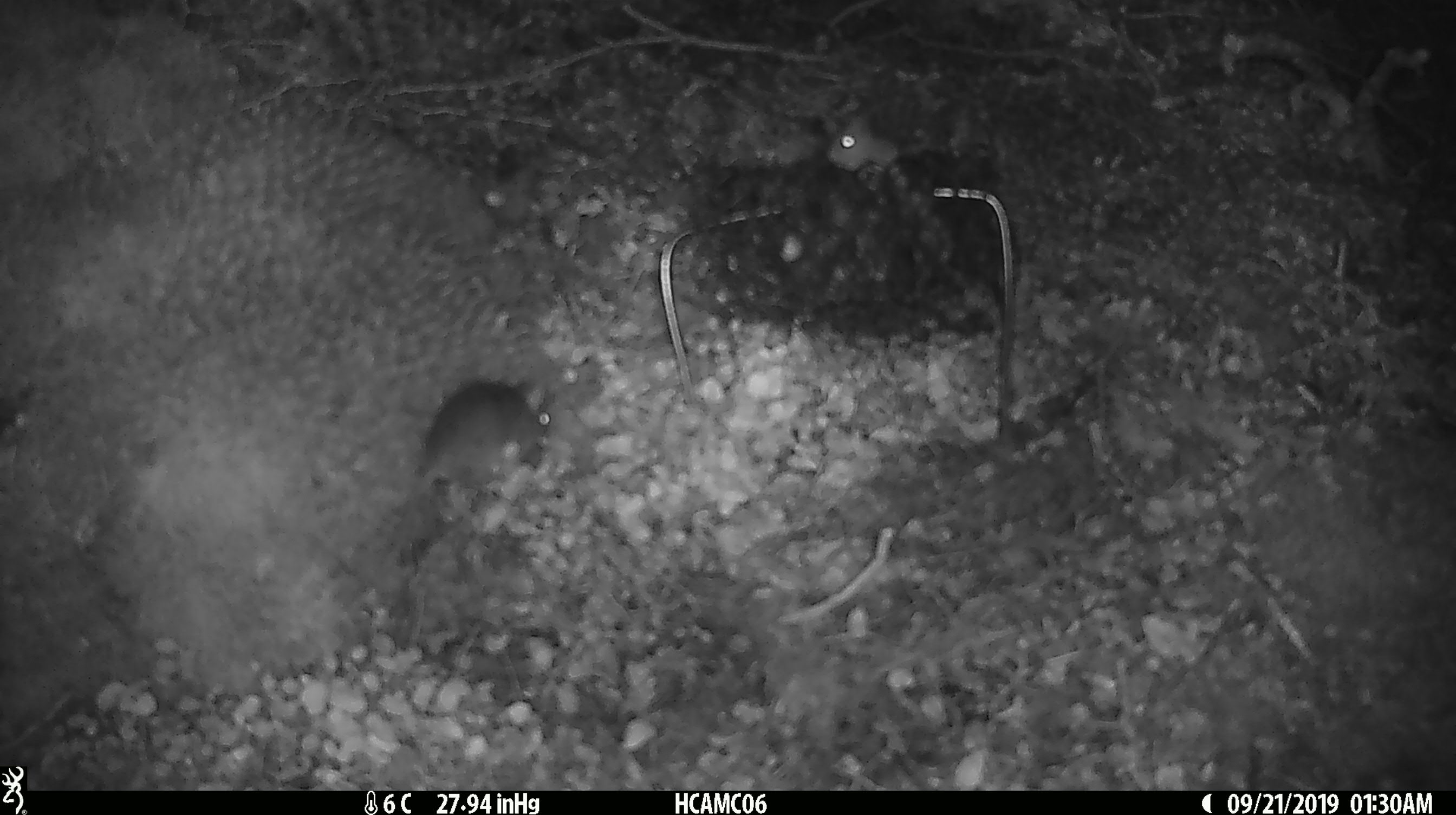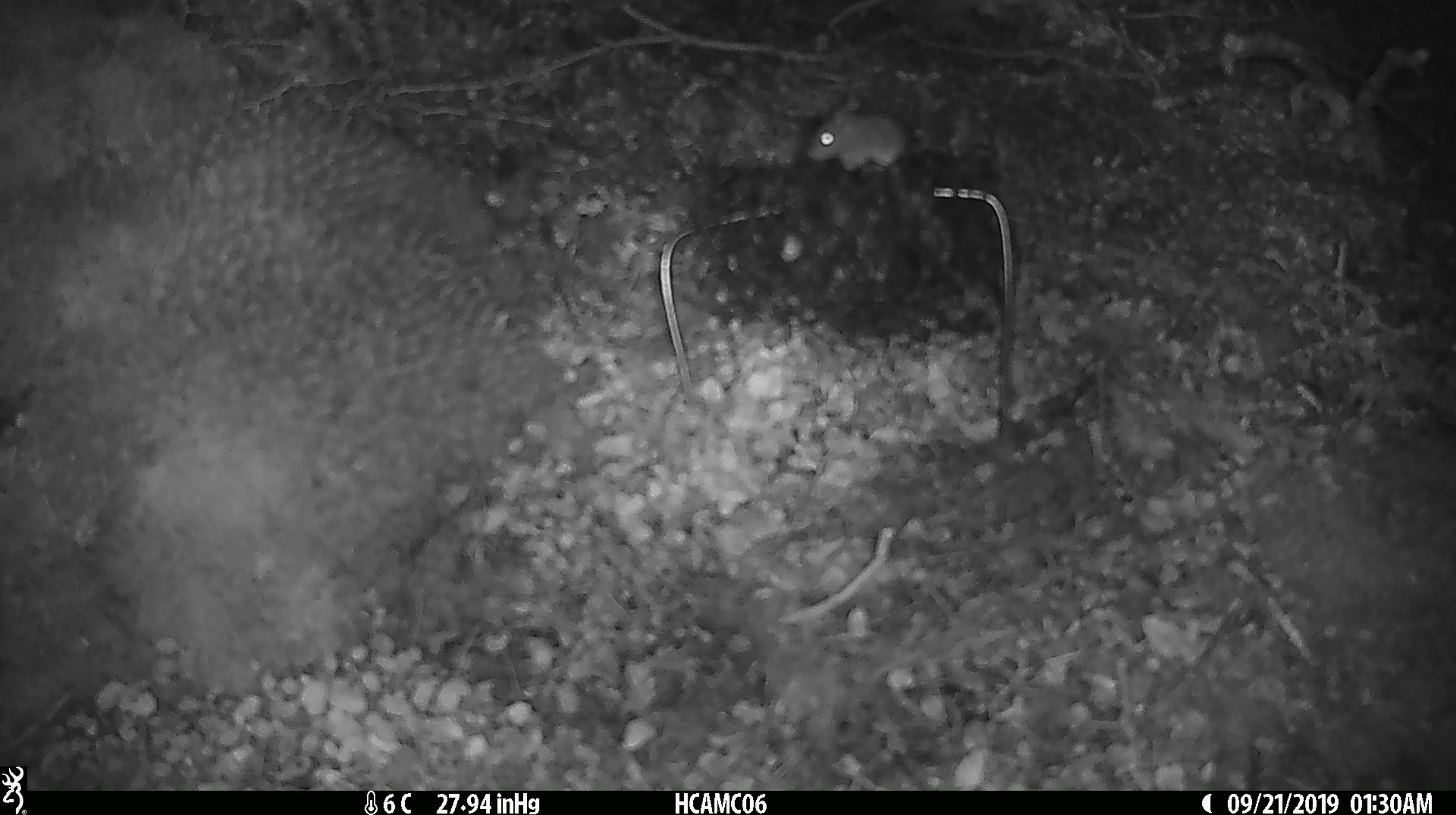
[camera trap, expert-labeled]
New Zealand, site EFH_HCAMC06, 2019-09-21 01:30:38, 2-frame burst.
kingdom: Animalia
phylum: Chordata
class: Mammalia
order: Rodentia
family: Muridae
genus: Mus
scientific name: Mus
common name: mouse